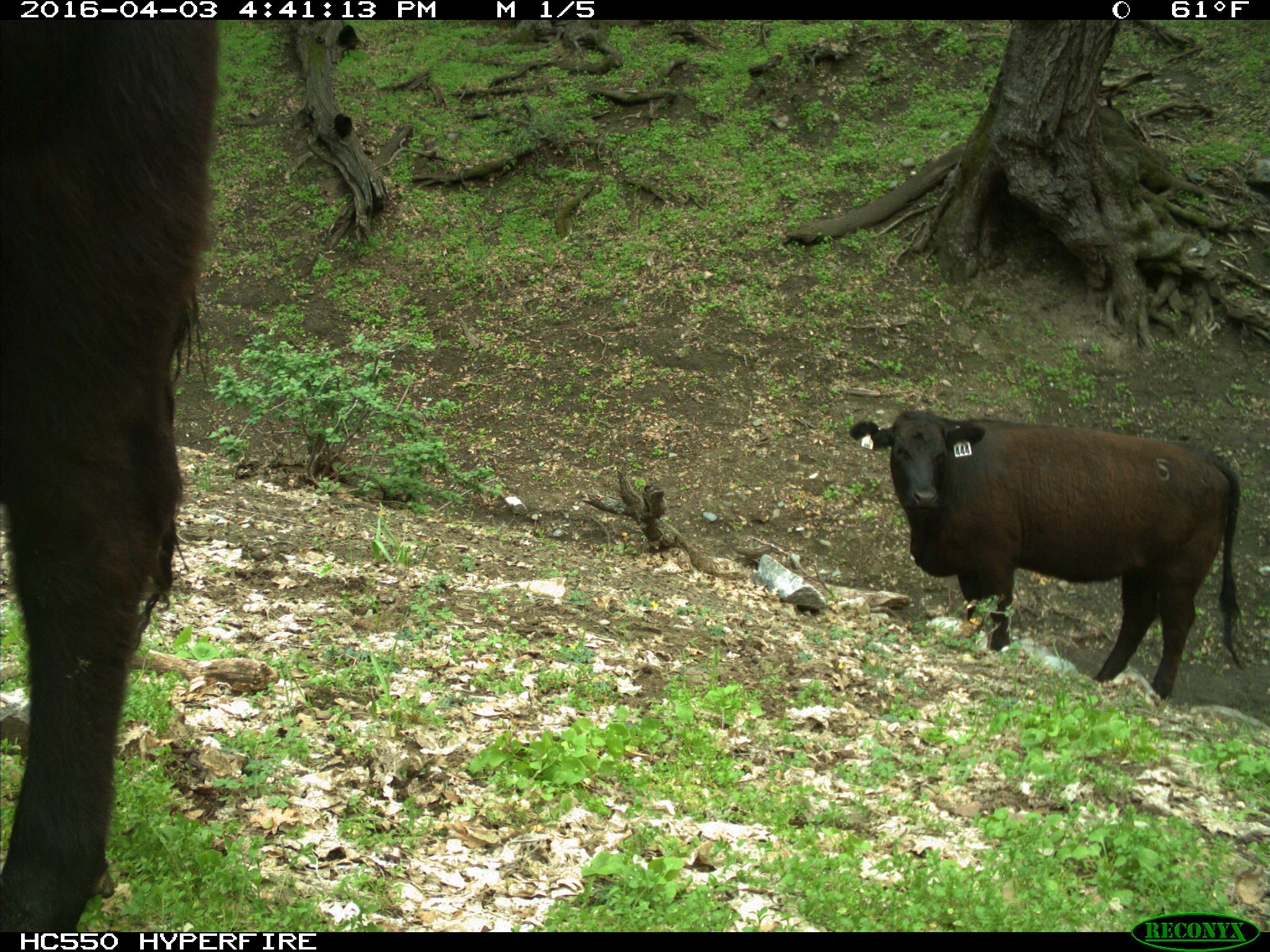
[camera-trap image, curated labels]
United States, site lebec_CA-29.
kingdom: Animalia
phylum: Chordata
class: Mammalia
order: Artiodactyla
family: Bovidae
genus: Bos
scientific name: Bos taurus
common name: domestic cow